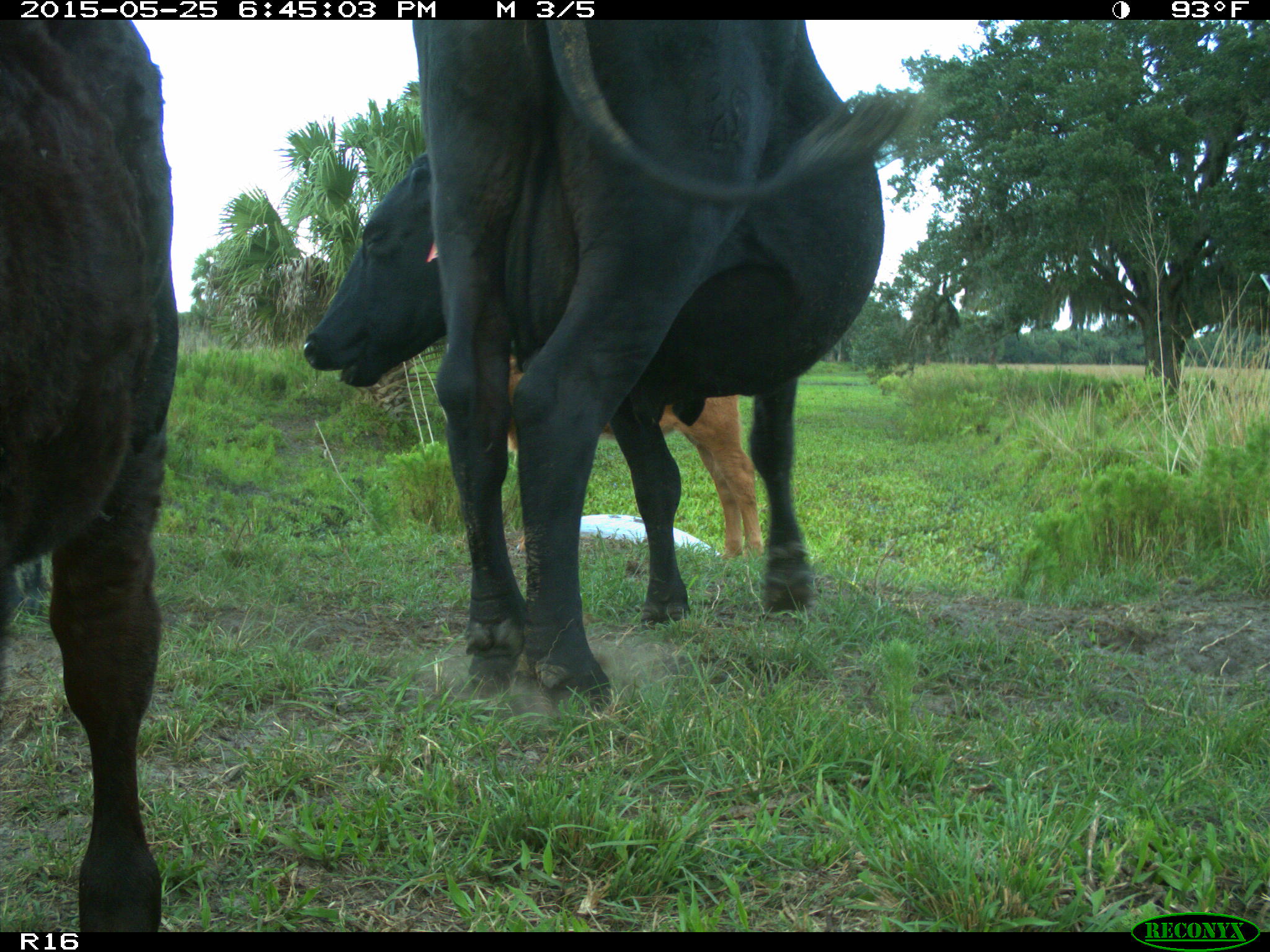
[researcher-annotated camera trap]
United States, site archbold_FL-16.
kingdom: Animalia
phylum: Chordata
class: Mammalia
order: Artiodactyla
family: Bovidae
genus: Bos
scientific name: Bos taurus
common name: domestic cow